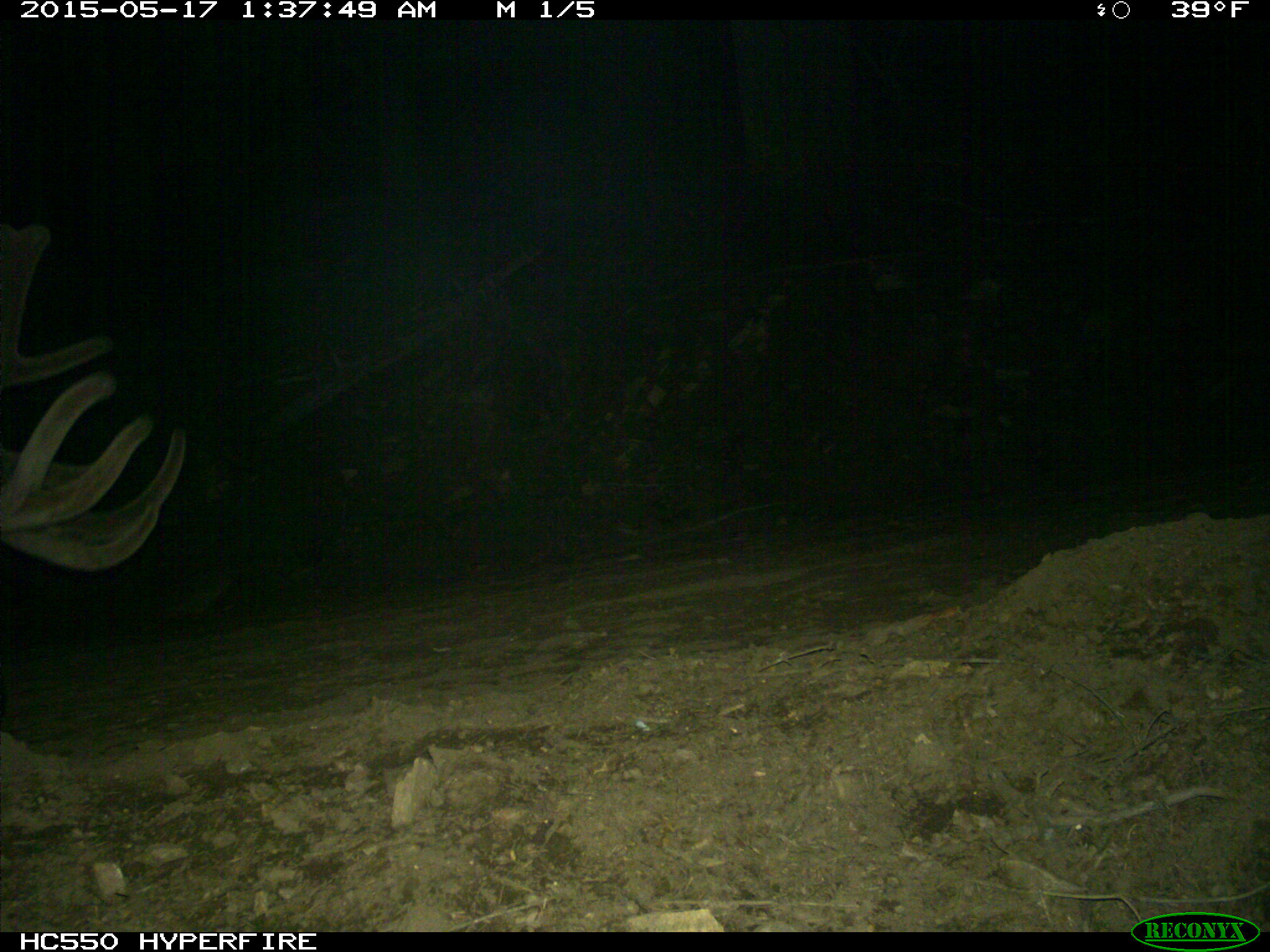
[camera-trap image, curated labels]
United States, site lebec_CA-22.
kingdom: Animalia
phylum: Chordata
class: Mammalia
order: Artiodactyla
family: Cervidae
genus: Cervus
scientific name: Cervus canadensis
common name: elk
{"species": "Cervus canadensis (elk)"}